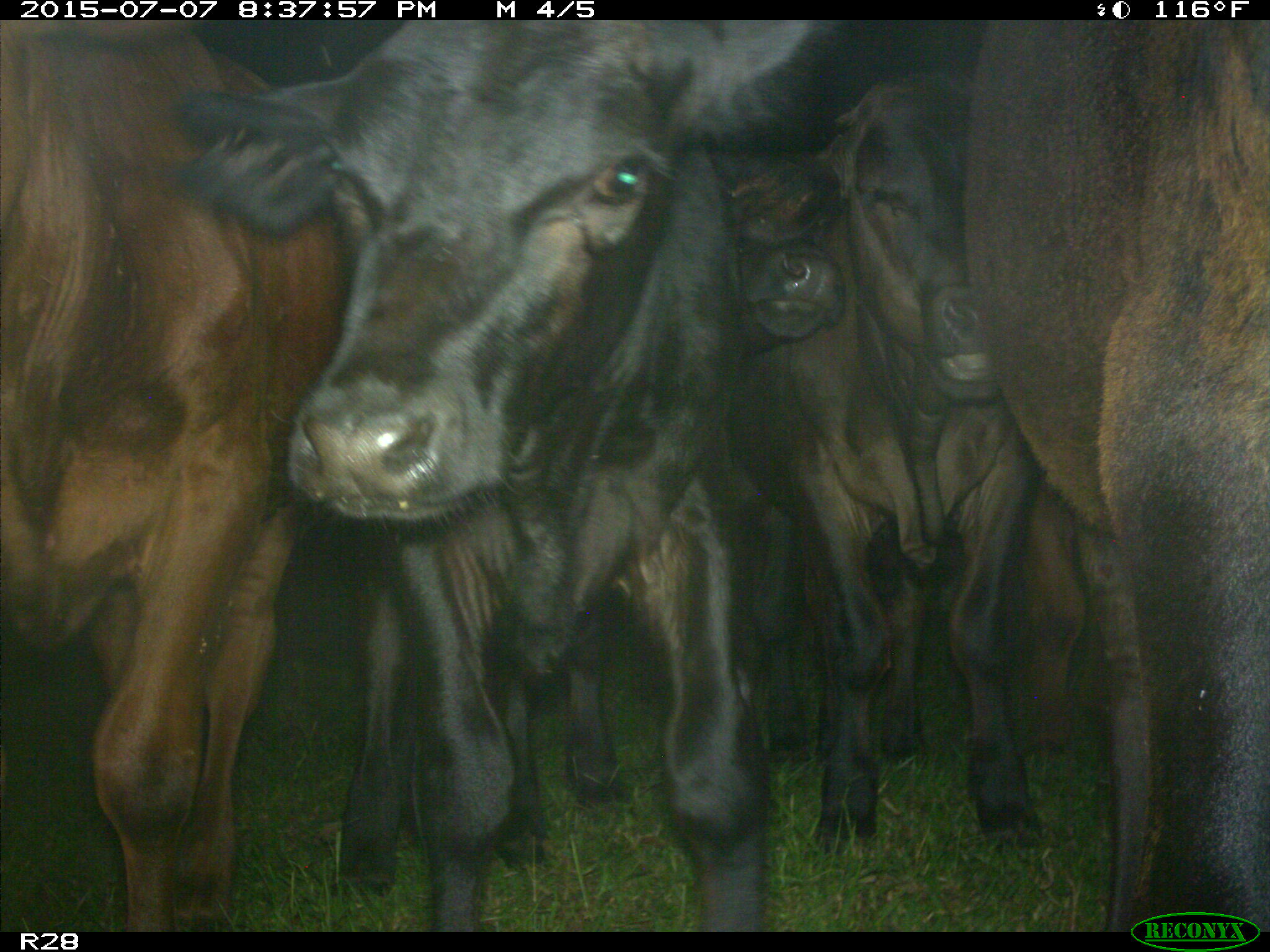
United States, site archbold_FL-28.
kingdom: Animalia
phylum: Chordata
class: Mammalia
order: Artiodactyla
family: Bovidae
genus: Bos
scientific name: Bos taurus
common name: domestic cow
Bos taurus (domestic cow).